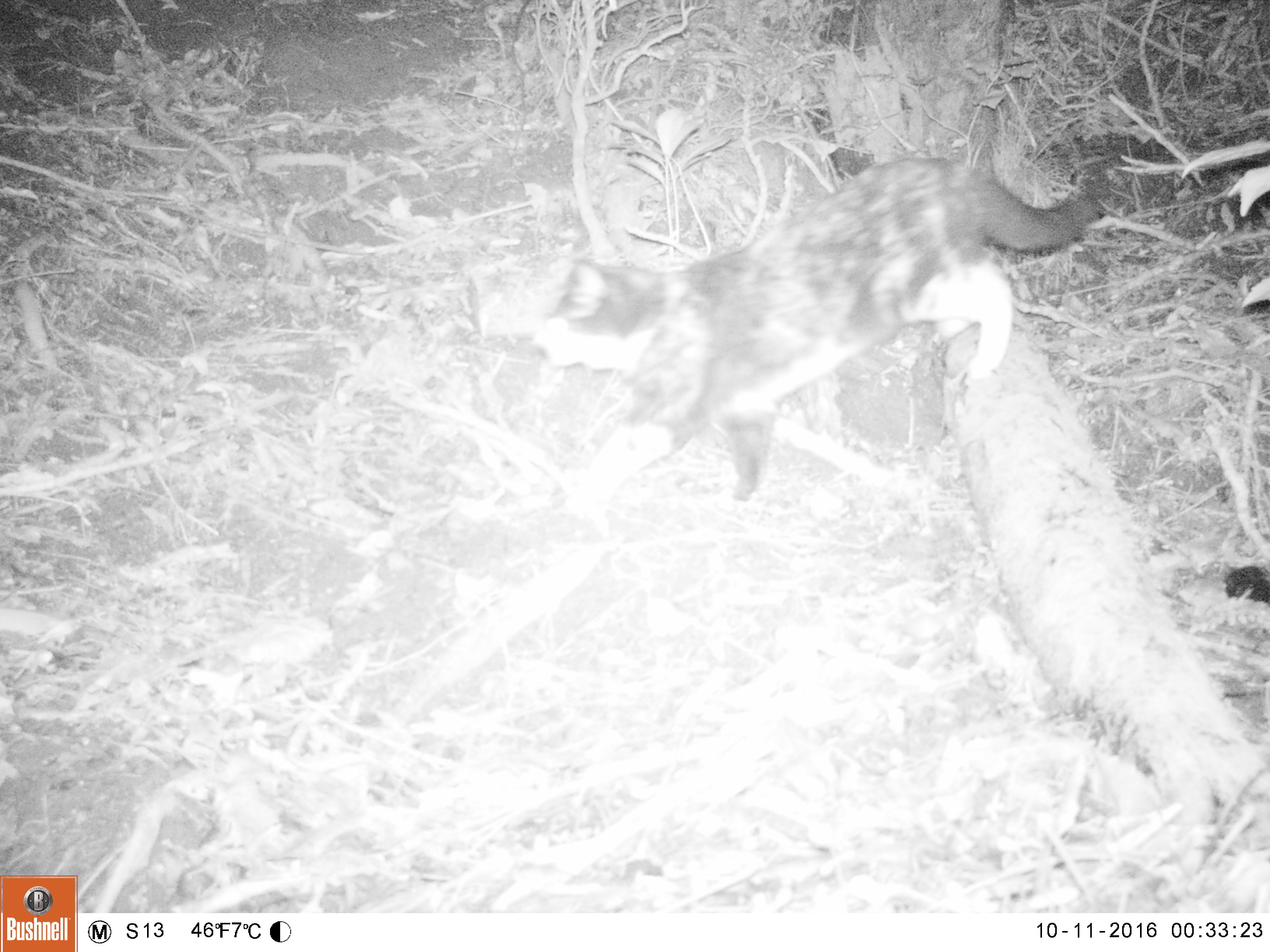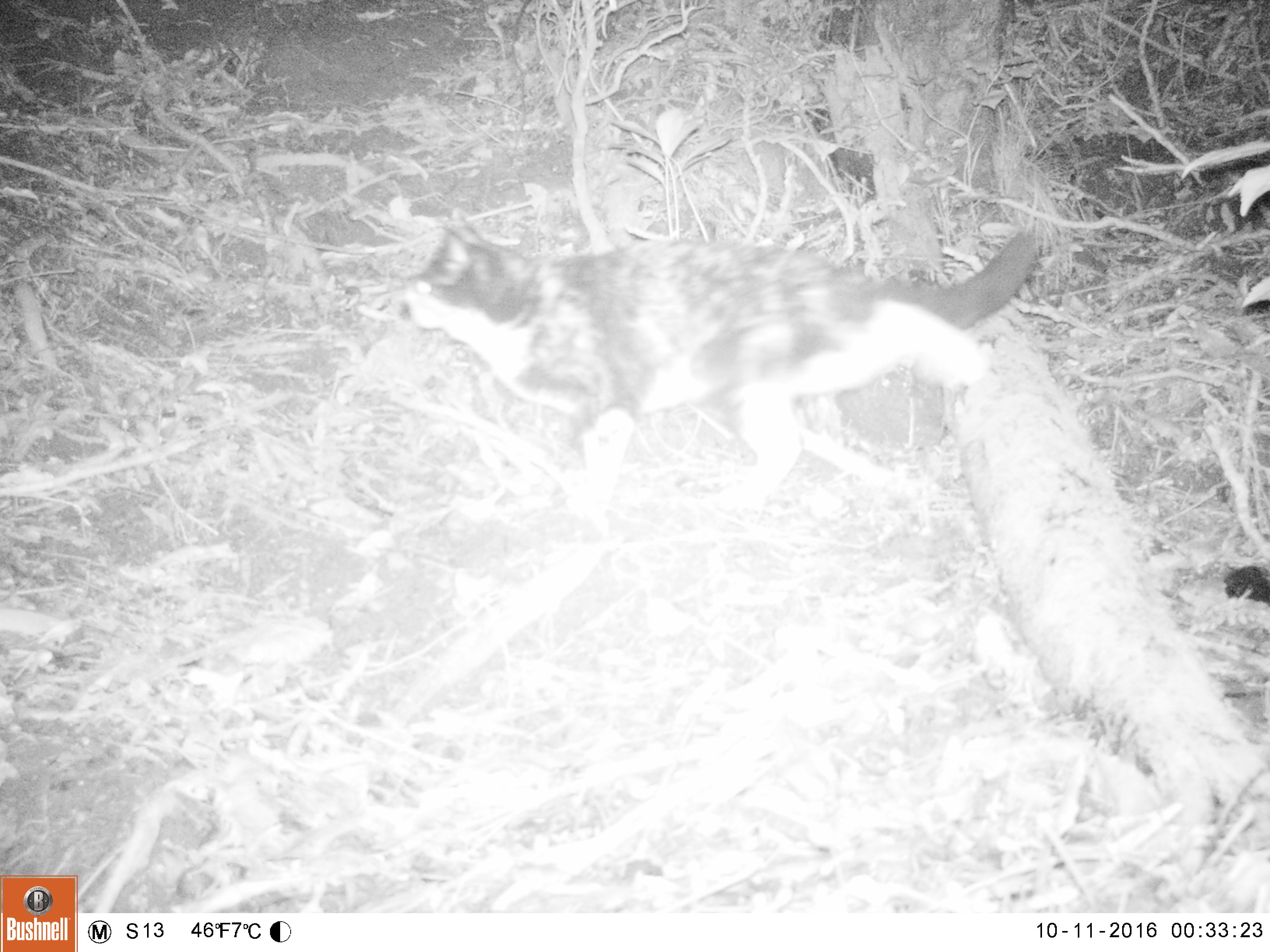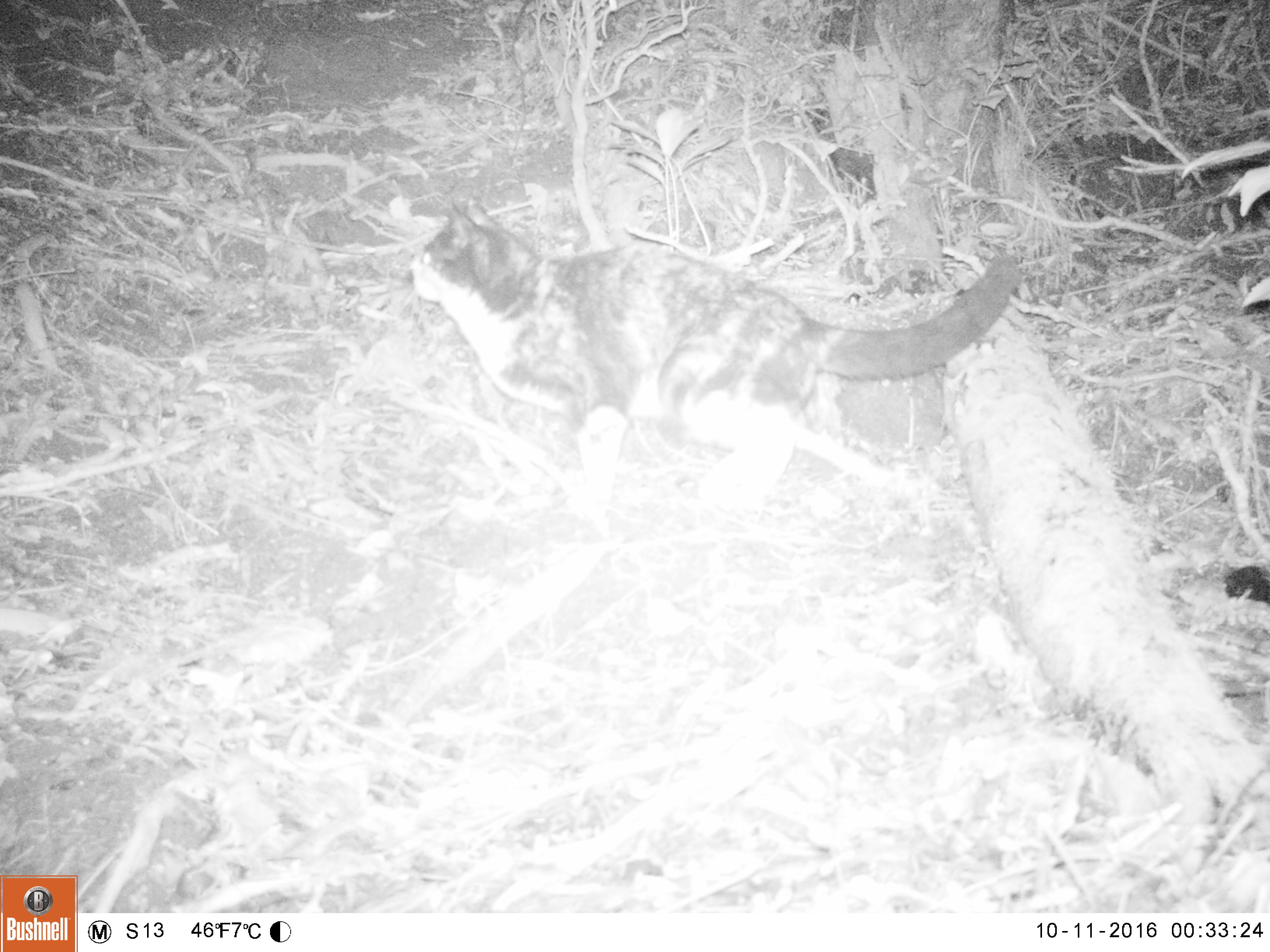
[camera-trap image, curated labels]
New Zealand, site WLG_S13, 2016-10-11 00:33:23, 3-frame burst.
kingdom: Animalia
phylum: Chordata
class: Mammalia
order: Carnivora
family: Felidae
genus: Felis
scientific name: Felis catus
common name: domestic cat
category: cat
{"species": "cat (domestic cat) (Felis catus)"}